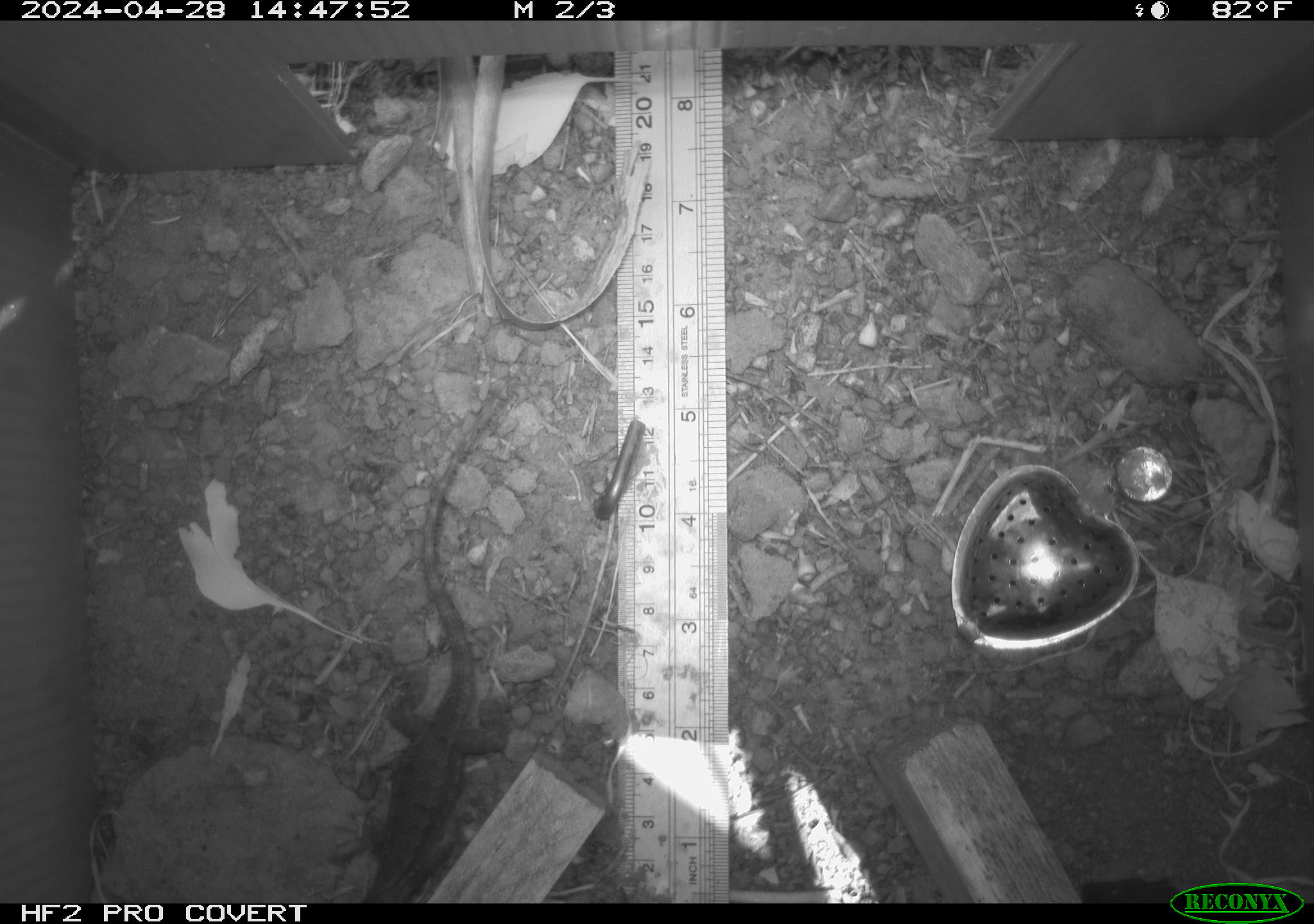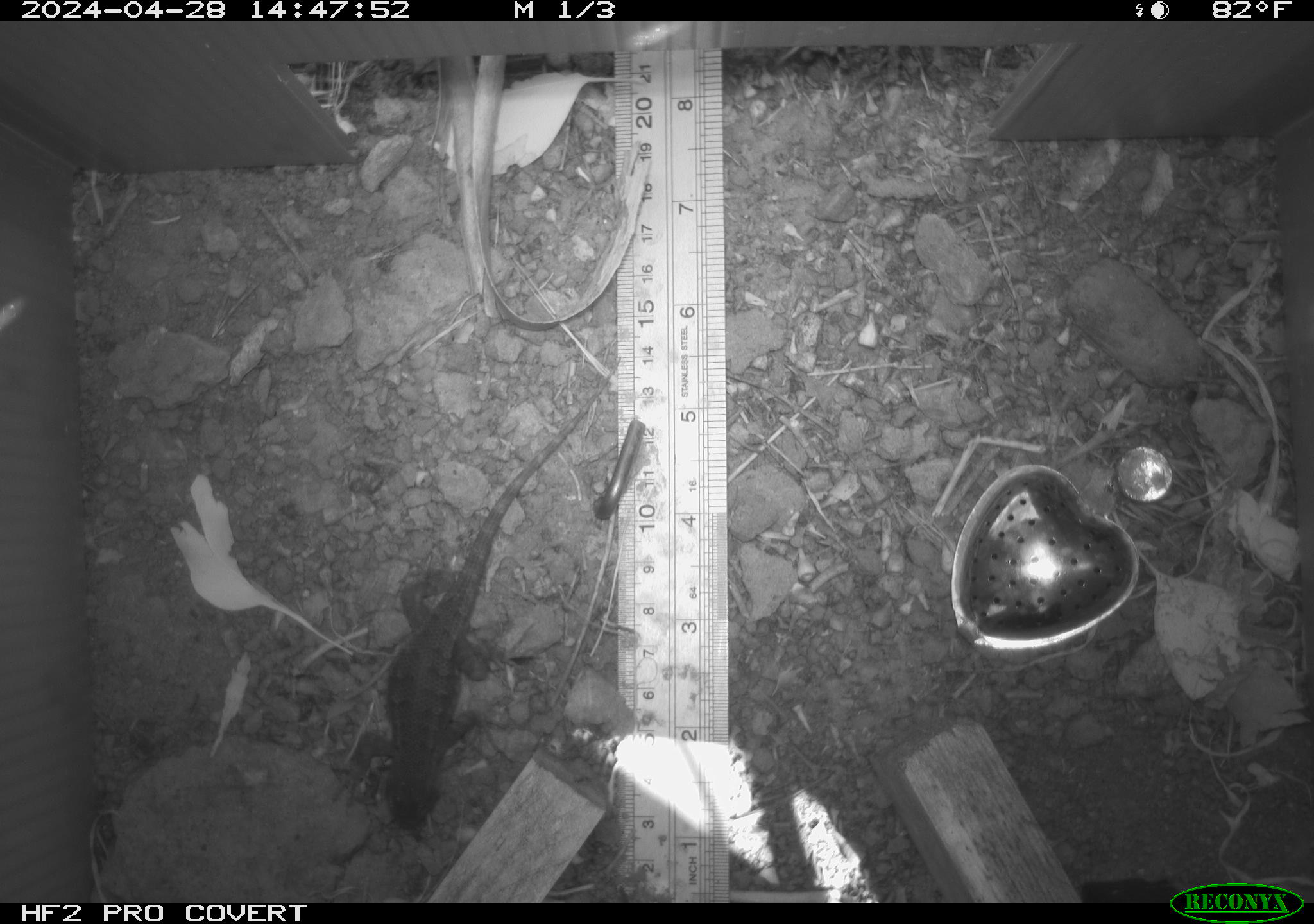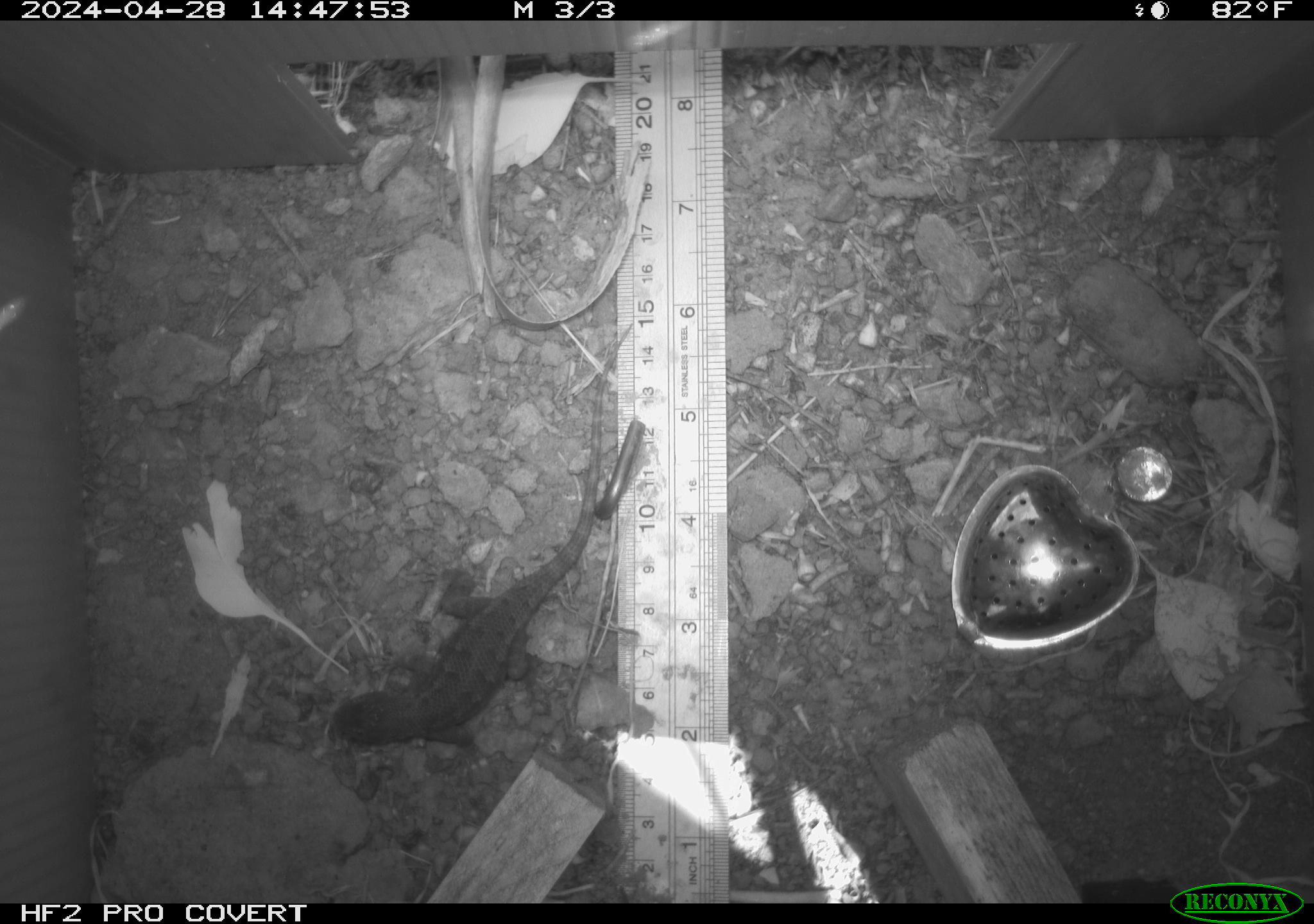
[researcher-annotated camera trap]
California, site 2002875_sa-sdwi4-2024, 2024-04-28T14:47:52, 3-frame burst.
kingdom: Animalia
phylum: Chordata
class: Reptilia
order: Squamata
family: Phrynosomatidae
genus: Sceloporus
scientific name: Sceloporus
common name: spiny lizards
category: sceloporus species